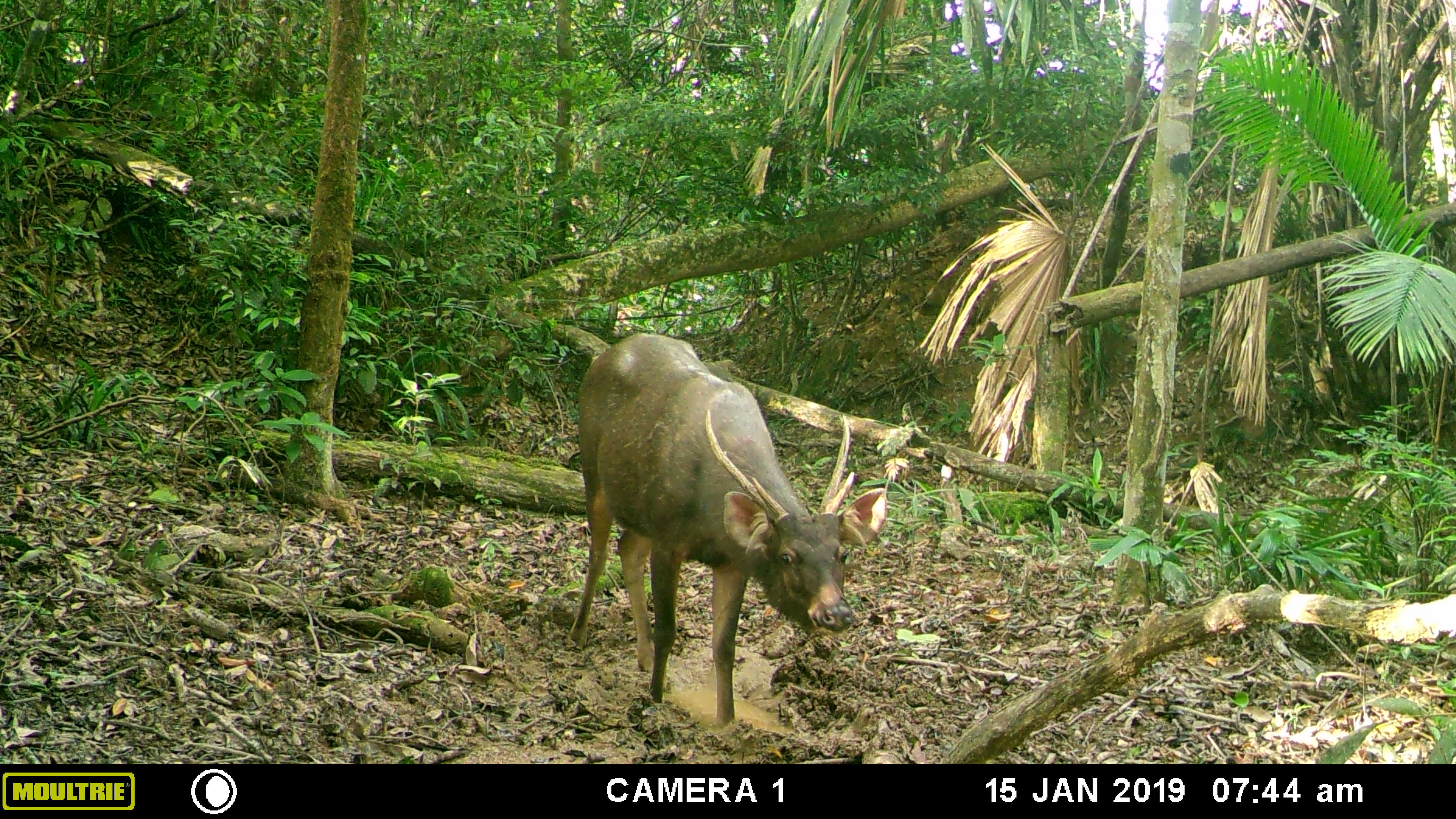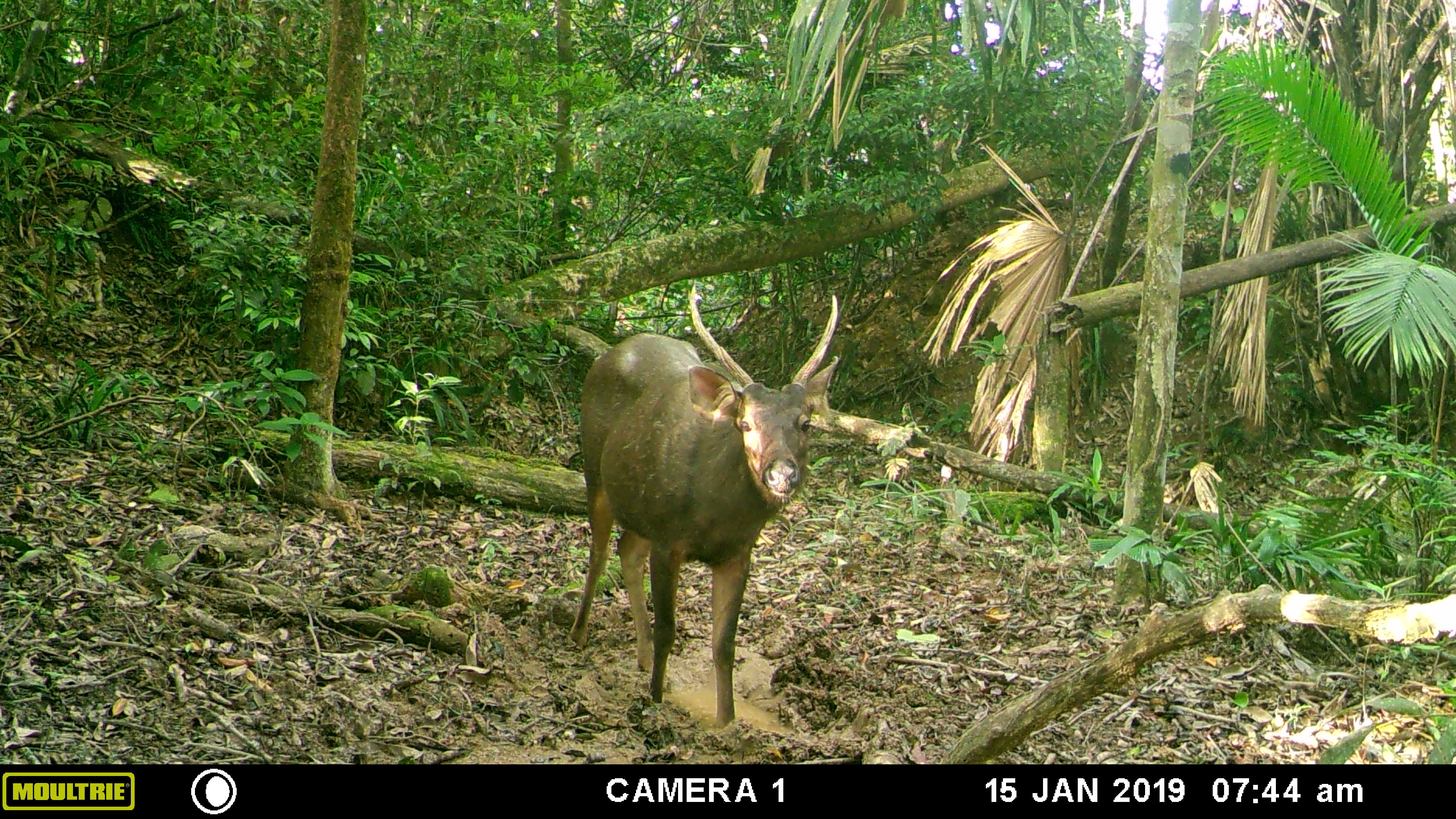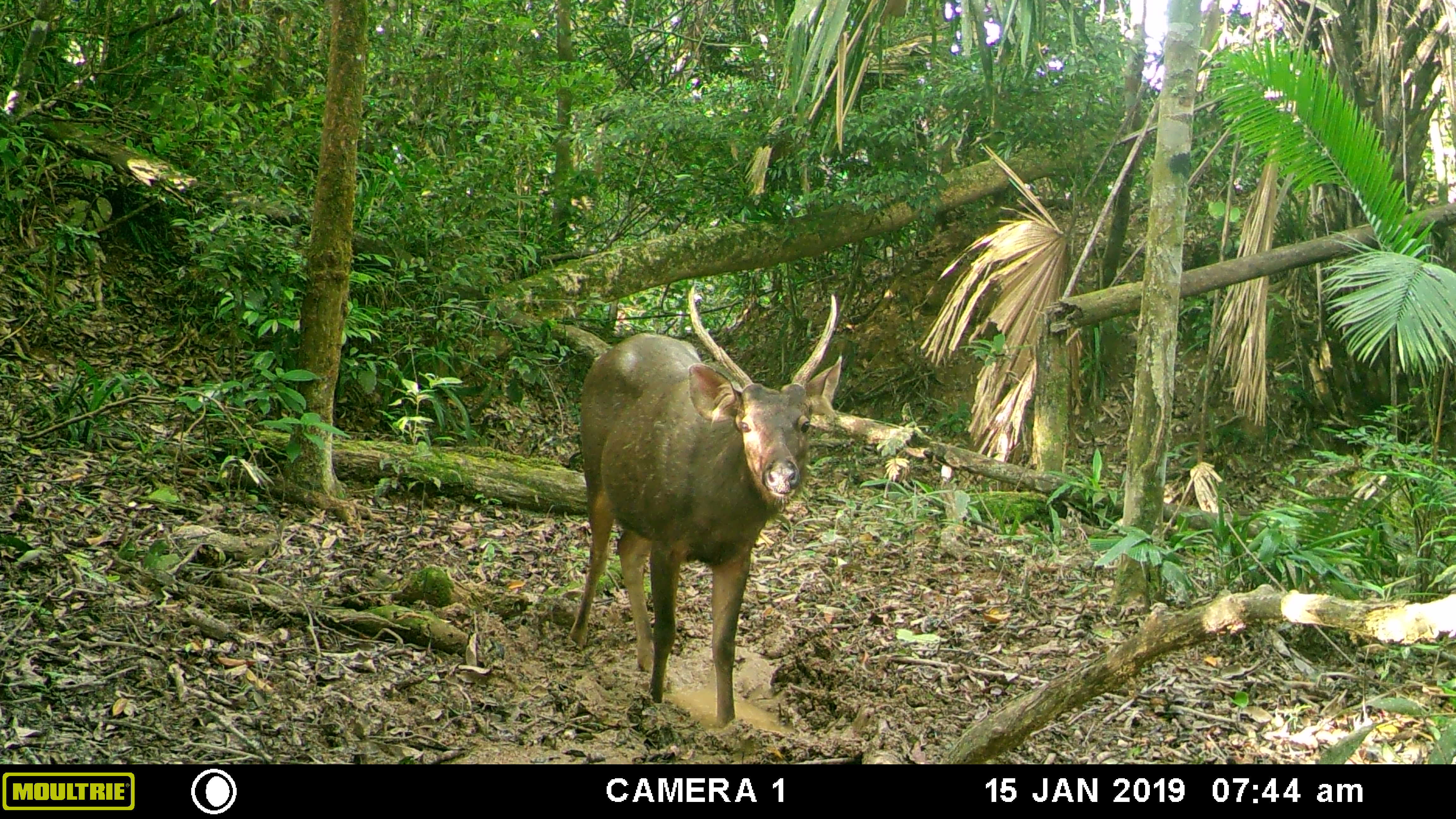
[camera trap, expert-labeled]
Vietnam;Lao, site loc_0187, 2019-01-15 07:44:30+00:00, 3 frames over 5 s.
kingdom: Animalia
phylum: Chordata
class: Mammalia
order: Artiodactyla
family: Cervidae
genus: Rusa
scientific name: Rusa unicolor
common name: sambar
Sambar (Rusa unicolor). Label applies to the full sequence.